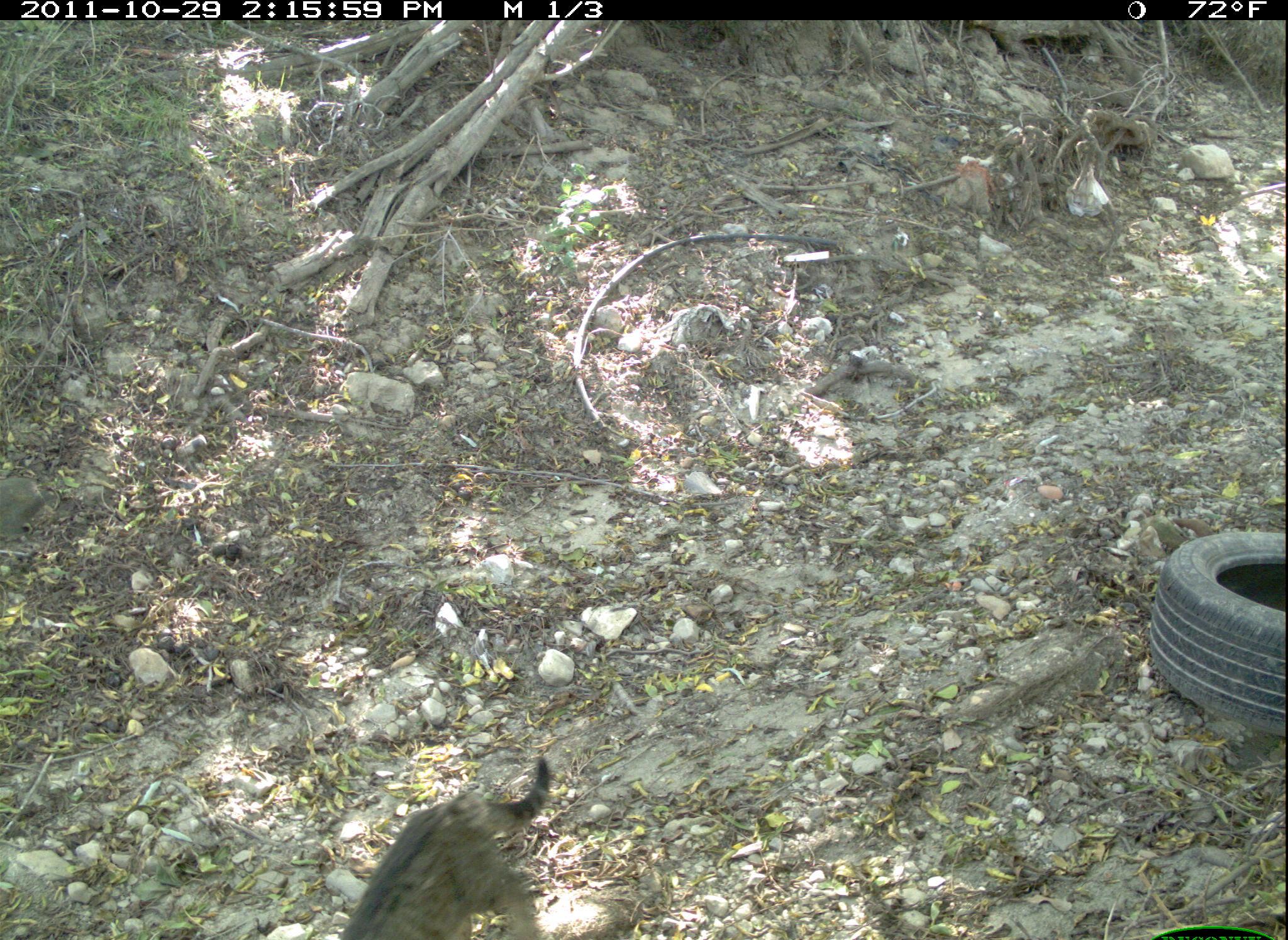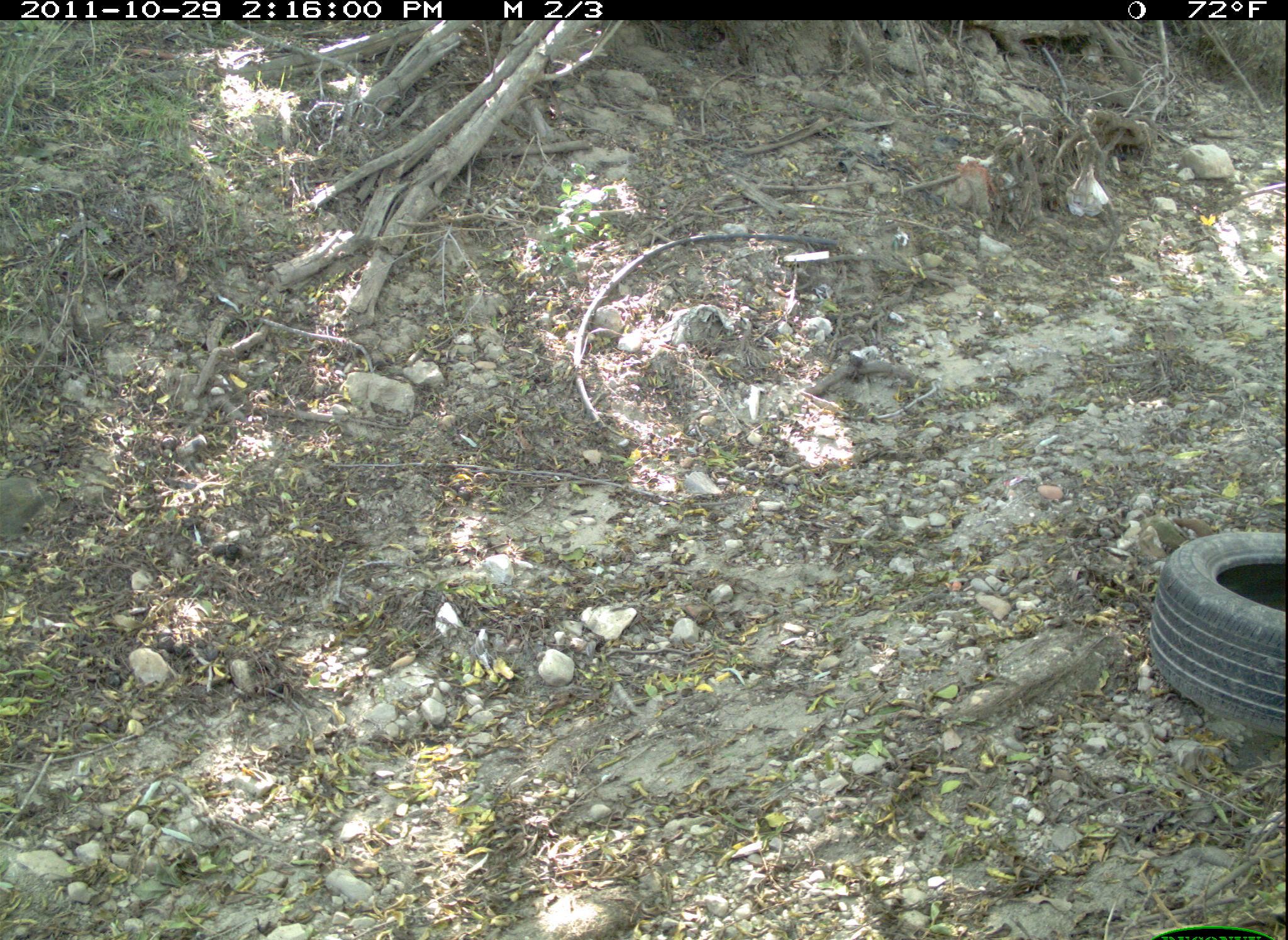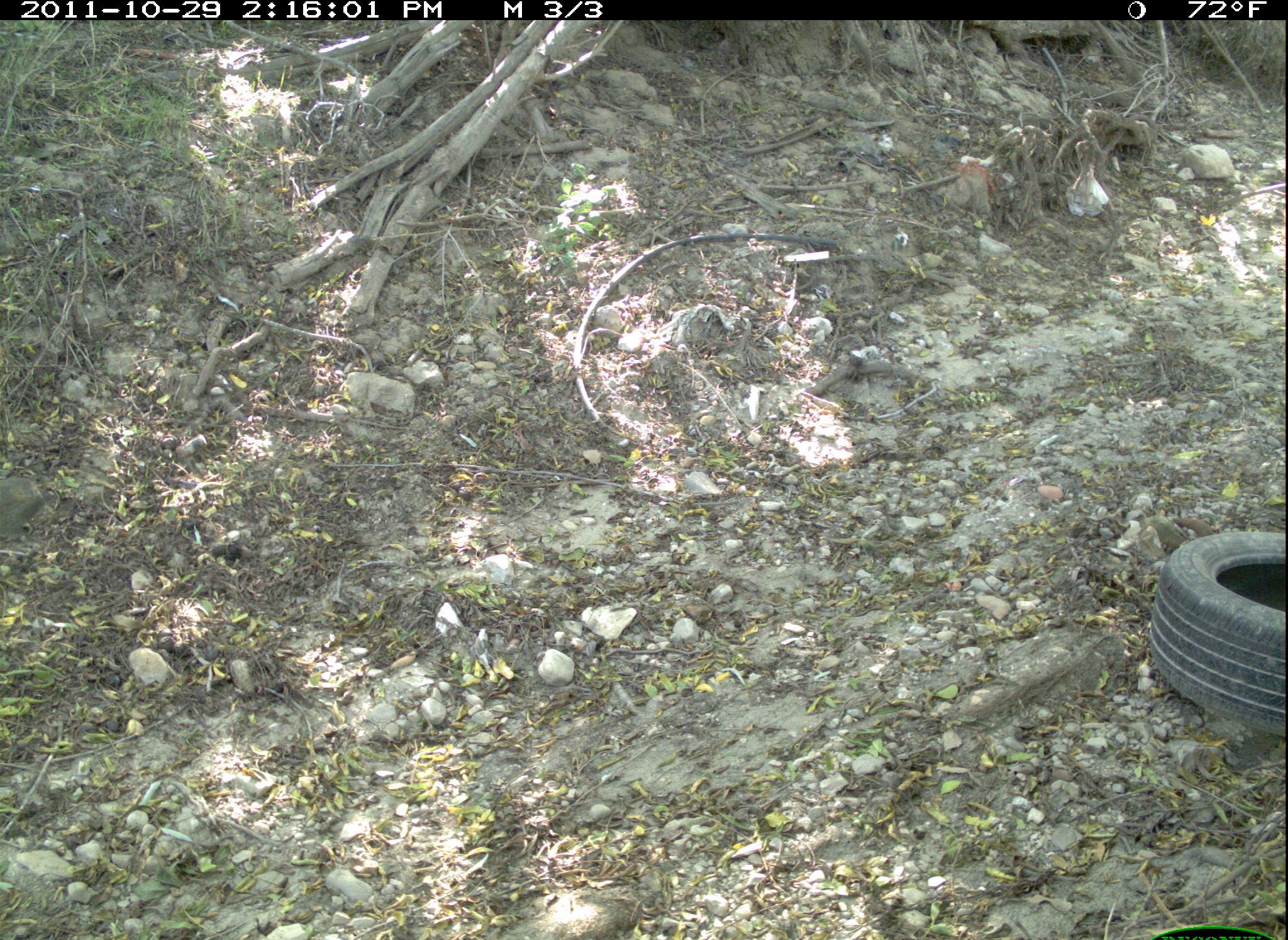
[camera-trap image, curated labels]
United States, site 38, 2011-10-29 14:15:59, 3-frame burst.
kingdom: Animalia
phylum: Chordata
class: Mammalia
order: Carnivora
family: Felidae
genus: Felis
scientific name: Felis catus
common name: cat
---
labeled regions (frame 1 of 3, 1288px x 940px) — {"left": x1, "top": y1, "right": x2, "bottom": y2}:
cat: {"left": 335, "top": 754, "right": 570, "bottom": 940}